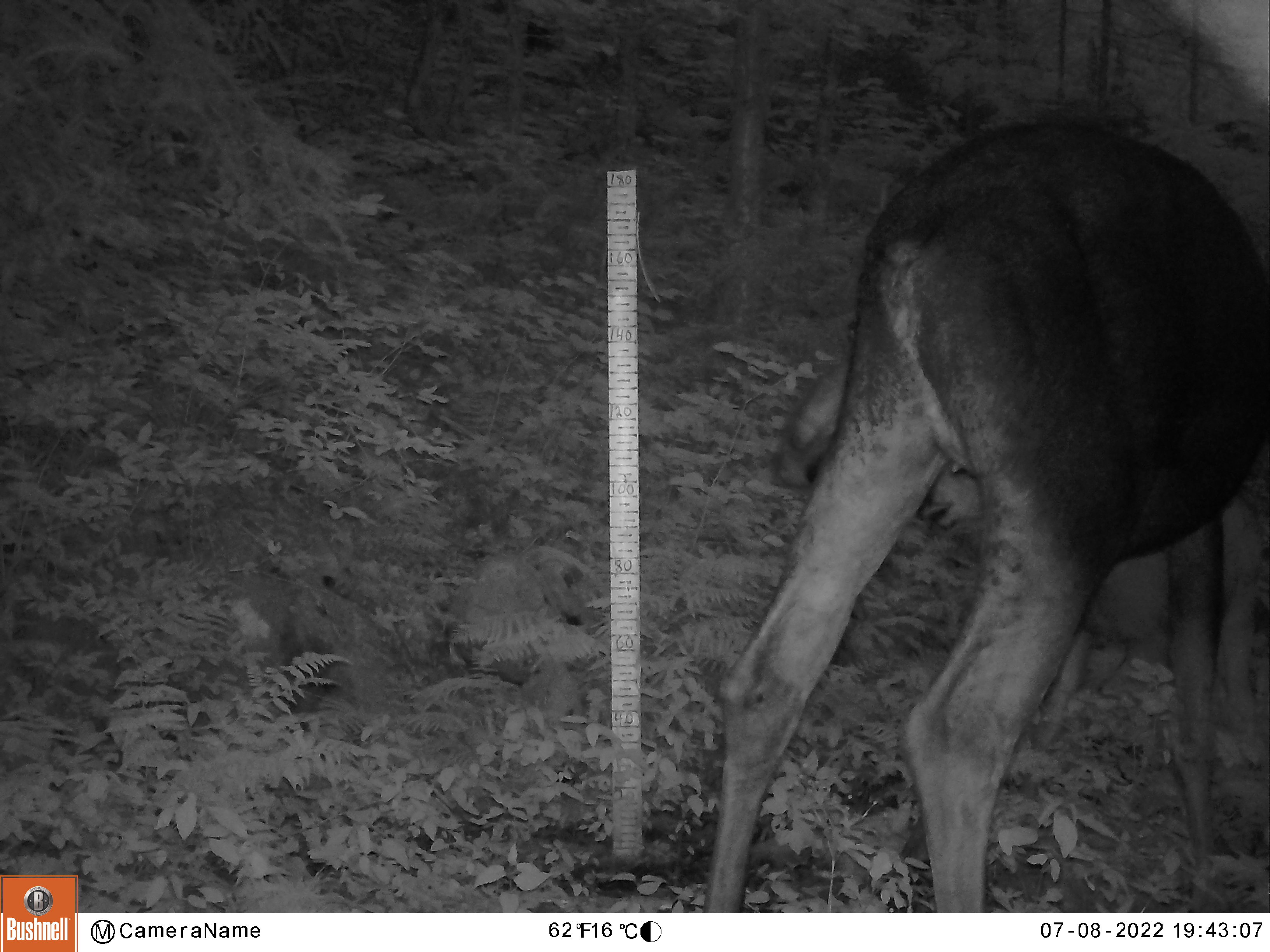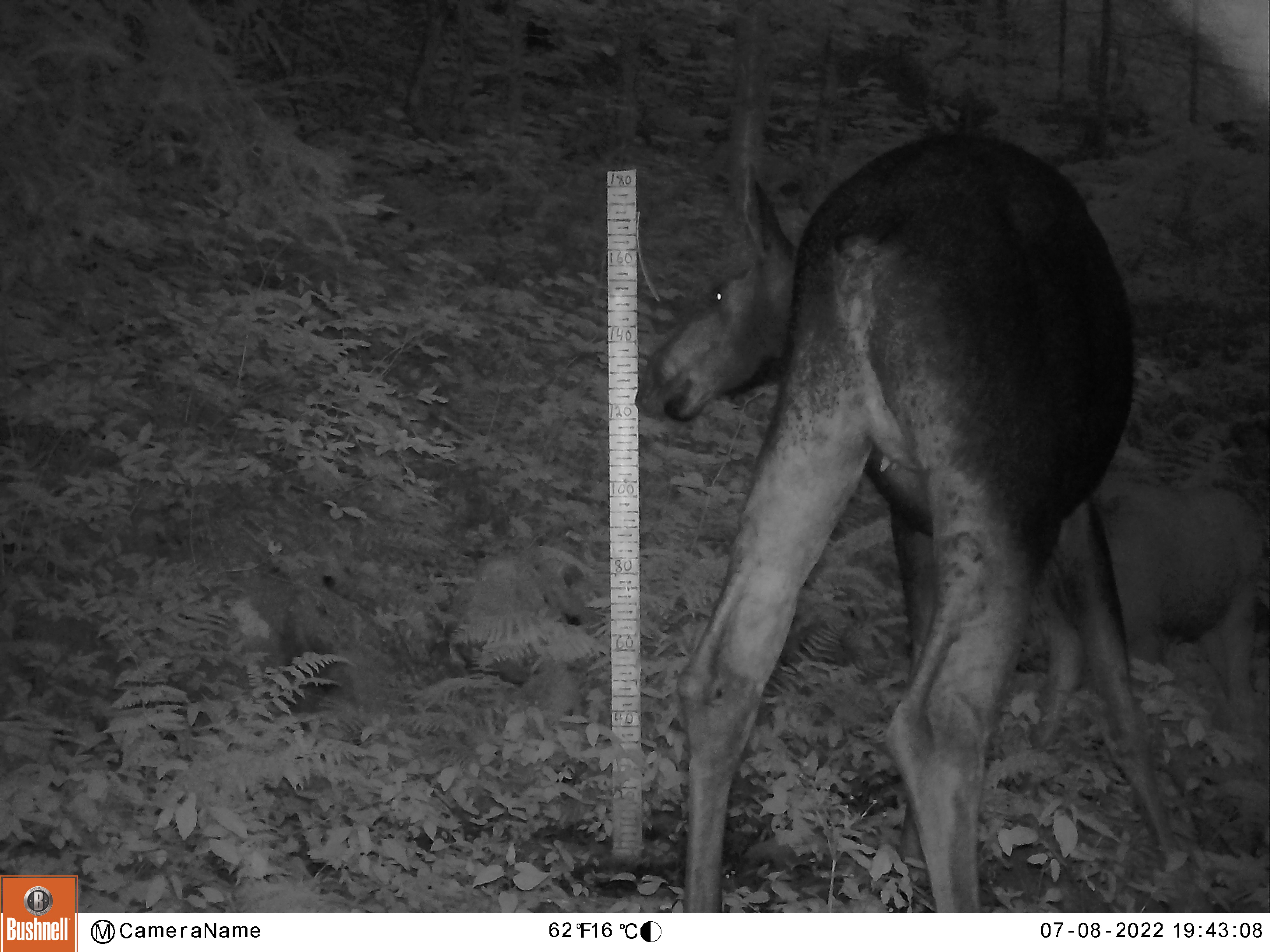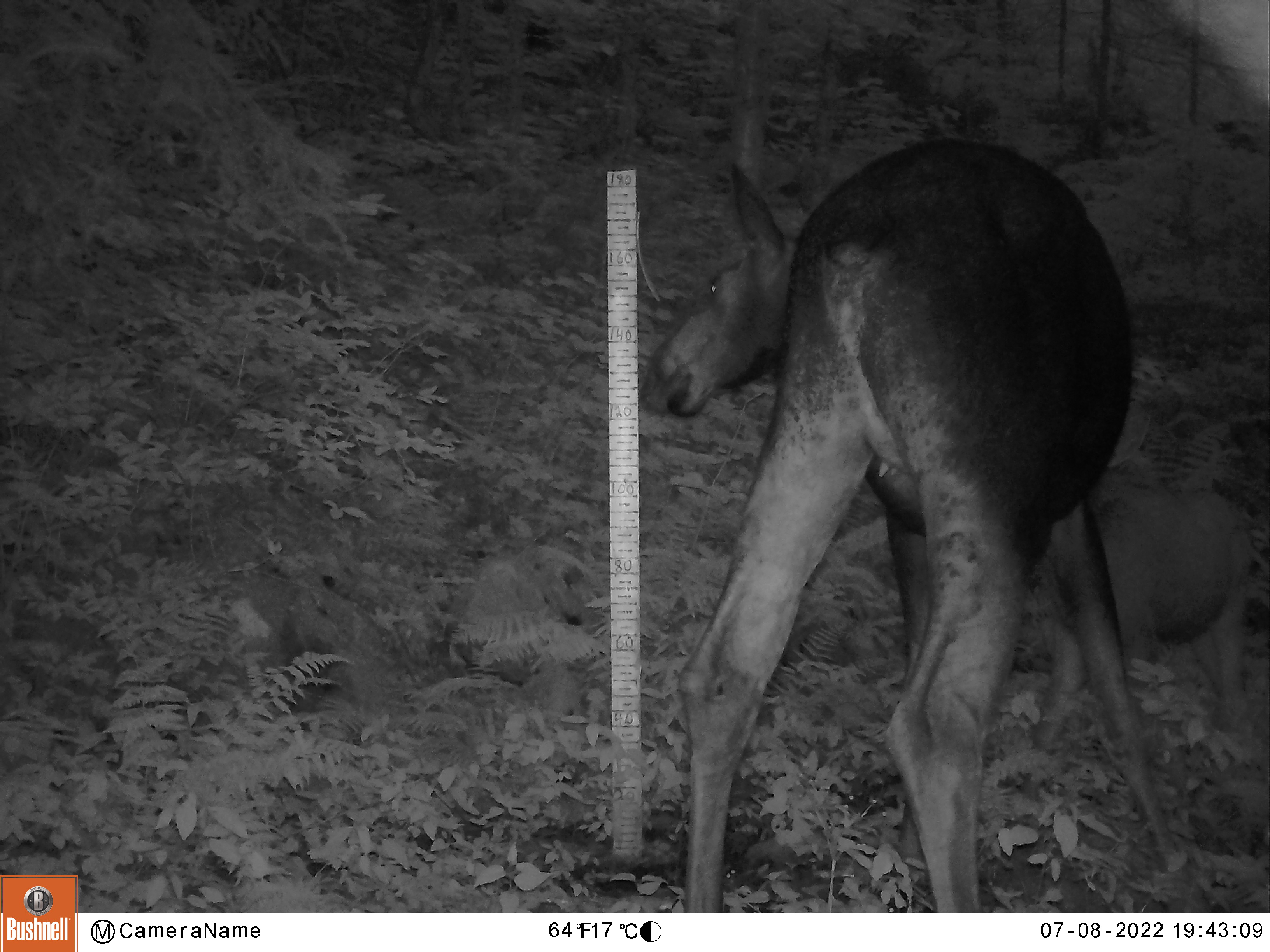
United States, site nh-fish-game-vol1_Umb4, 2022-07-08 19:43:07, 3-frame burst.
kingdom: Animalia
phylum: Chordata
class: Mammalia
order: Artiodactyla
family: Cervidae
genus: Alces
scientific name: Alces alces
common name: moose